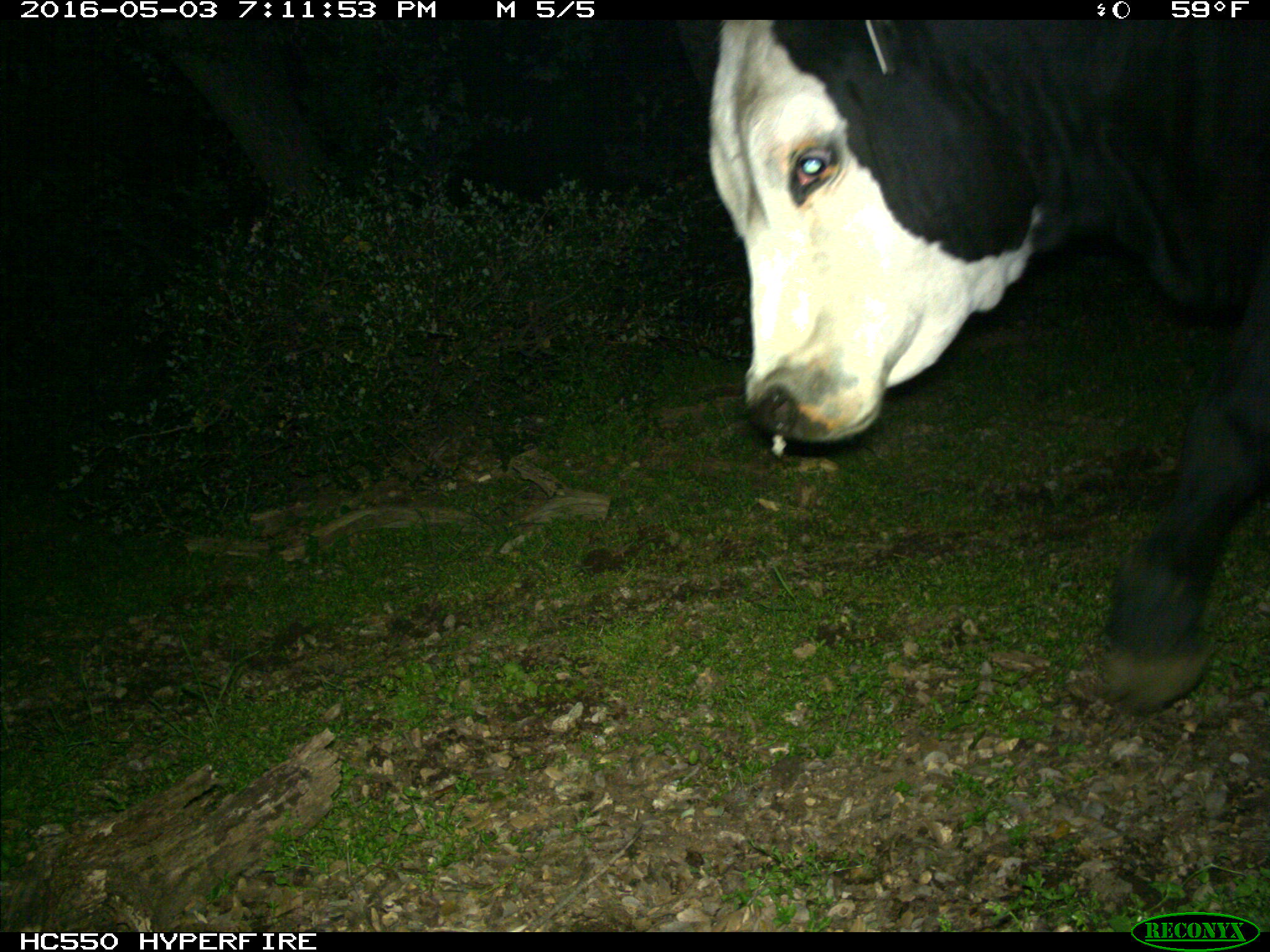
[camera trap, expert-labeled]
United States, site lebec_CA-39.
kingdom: Animalia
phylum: Chordata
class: Mammalia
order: Artiodactyla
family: Bovidae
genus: Bos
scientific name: Bos taurus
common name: domestic cow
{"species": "Bos taurus (domestic cow)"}